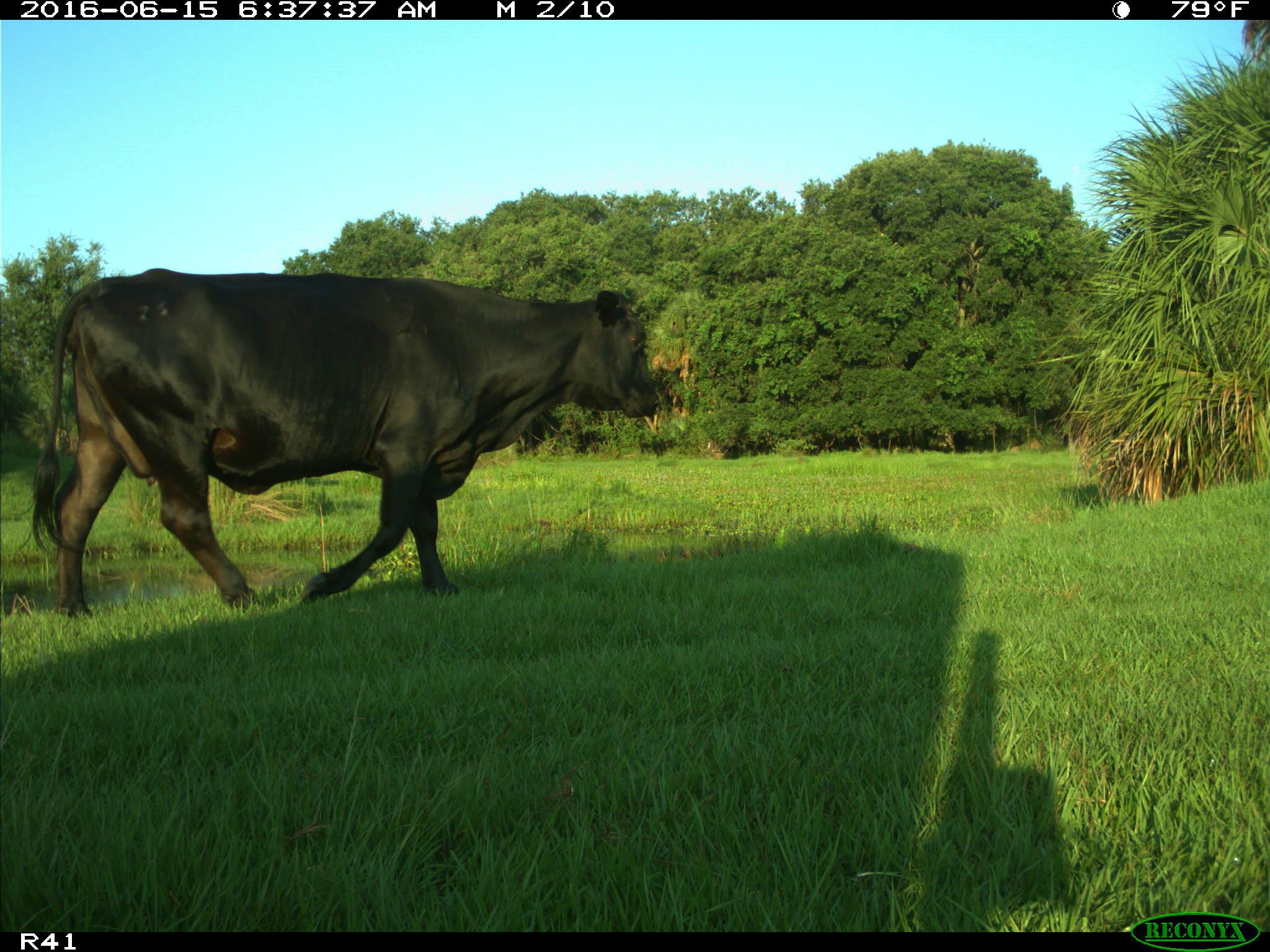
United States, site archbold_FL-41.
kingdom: Animalia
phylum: Chordata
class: Mammalia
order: Artiodactyla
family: Bovidae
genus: Bos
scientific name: Bos taurus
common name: domestic cow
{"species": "Bos taurus (domestic cow)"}